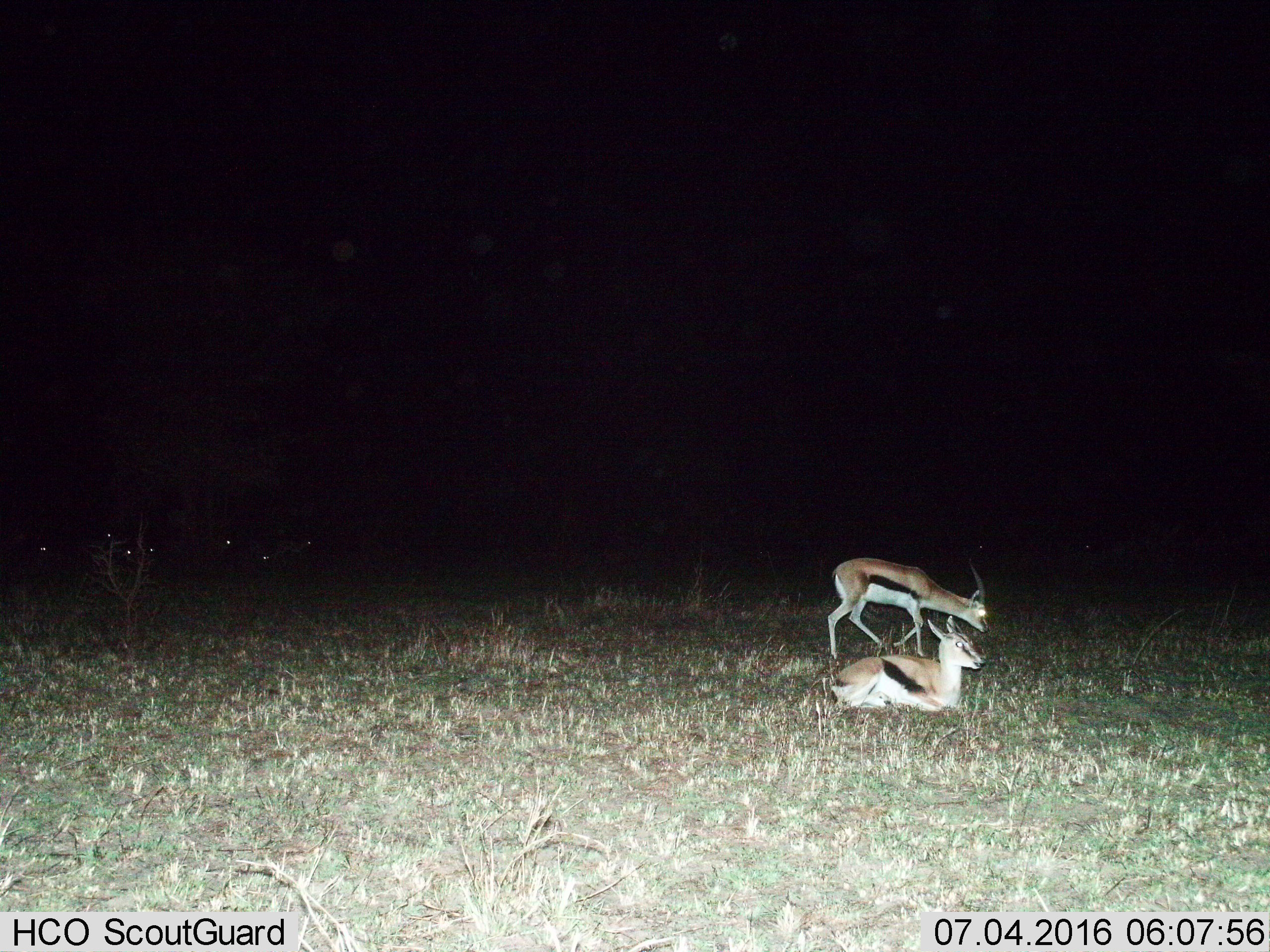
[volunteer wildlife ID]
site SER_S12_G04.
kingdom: Animalia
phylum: Chordata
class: Mammalia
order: Artiodactyla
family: Bovidae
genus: Eudorcas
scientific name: Eudorcas thomsonii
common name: thomson's gazelle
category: gazellethomsons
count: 2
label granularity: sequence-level